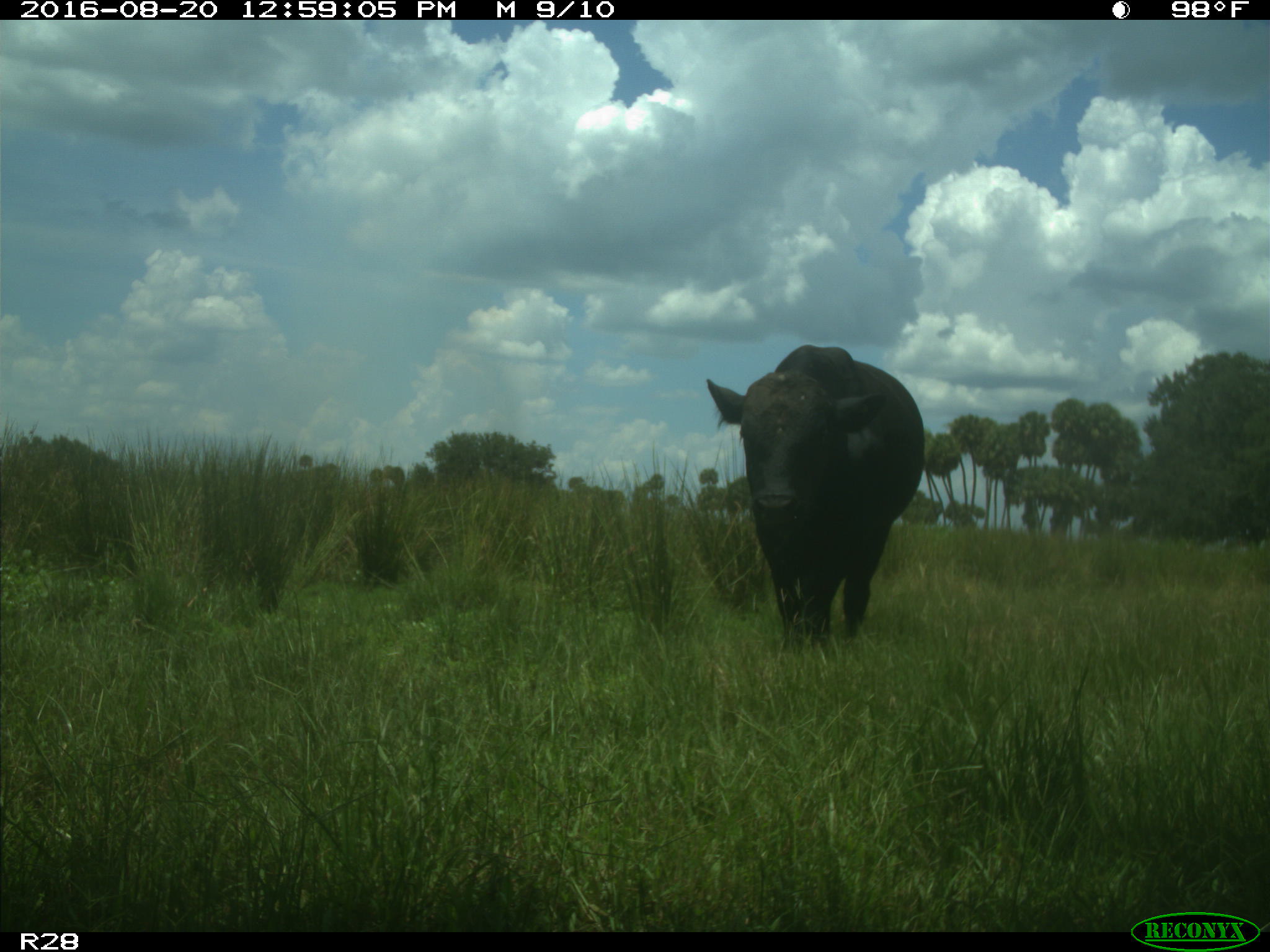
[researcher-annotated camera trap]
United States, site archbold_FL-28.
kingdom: Animalia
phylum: Chordata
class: Mammalia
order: Artiodactyla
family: Bovidae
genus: Bos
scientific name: Bos taurus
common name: domestic cow